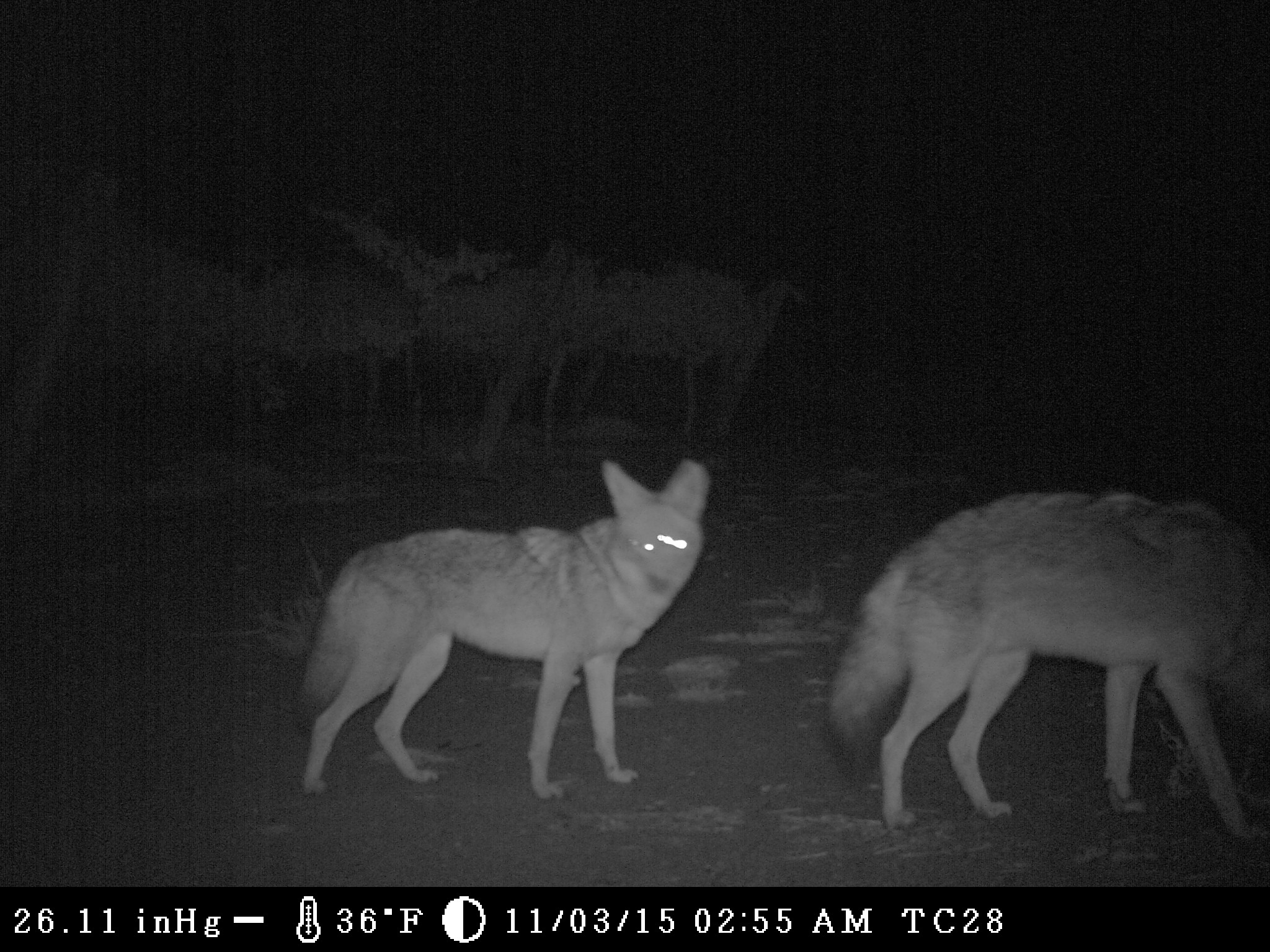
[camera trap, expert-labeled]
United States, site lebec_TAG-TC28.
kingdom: Animalia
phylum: Chordata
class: Mammalia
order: Carnivora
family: Canidae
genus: Canis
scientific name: Canis latrans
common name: coyote